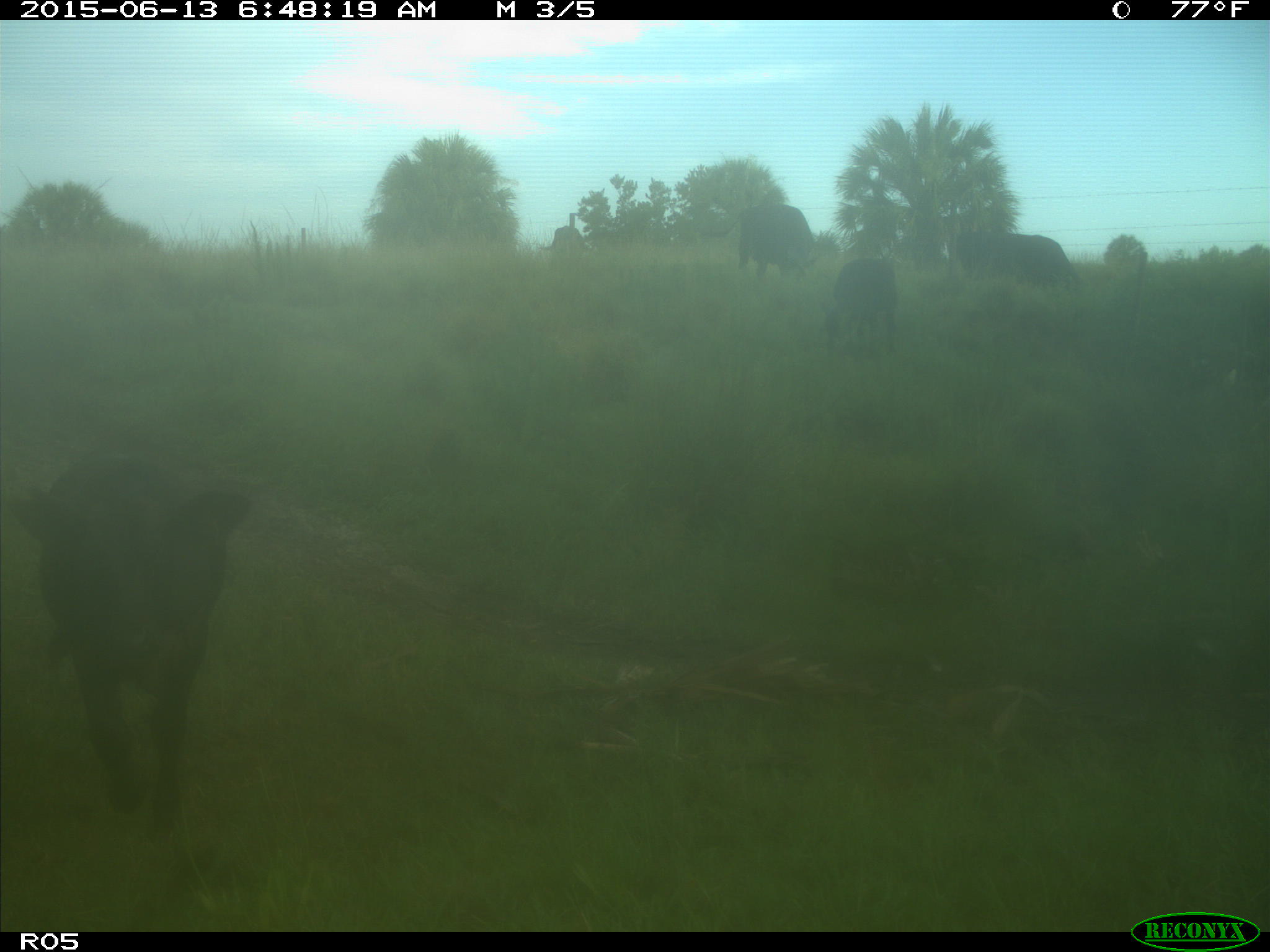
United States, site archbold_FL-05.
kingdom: Animalia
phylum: Chordata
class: Mammalia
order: Artiodactyla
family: Bovidae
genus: Bos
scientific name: Bos taurus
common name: domestic cow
Bos taurus (domestic cow).